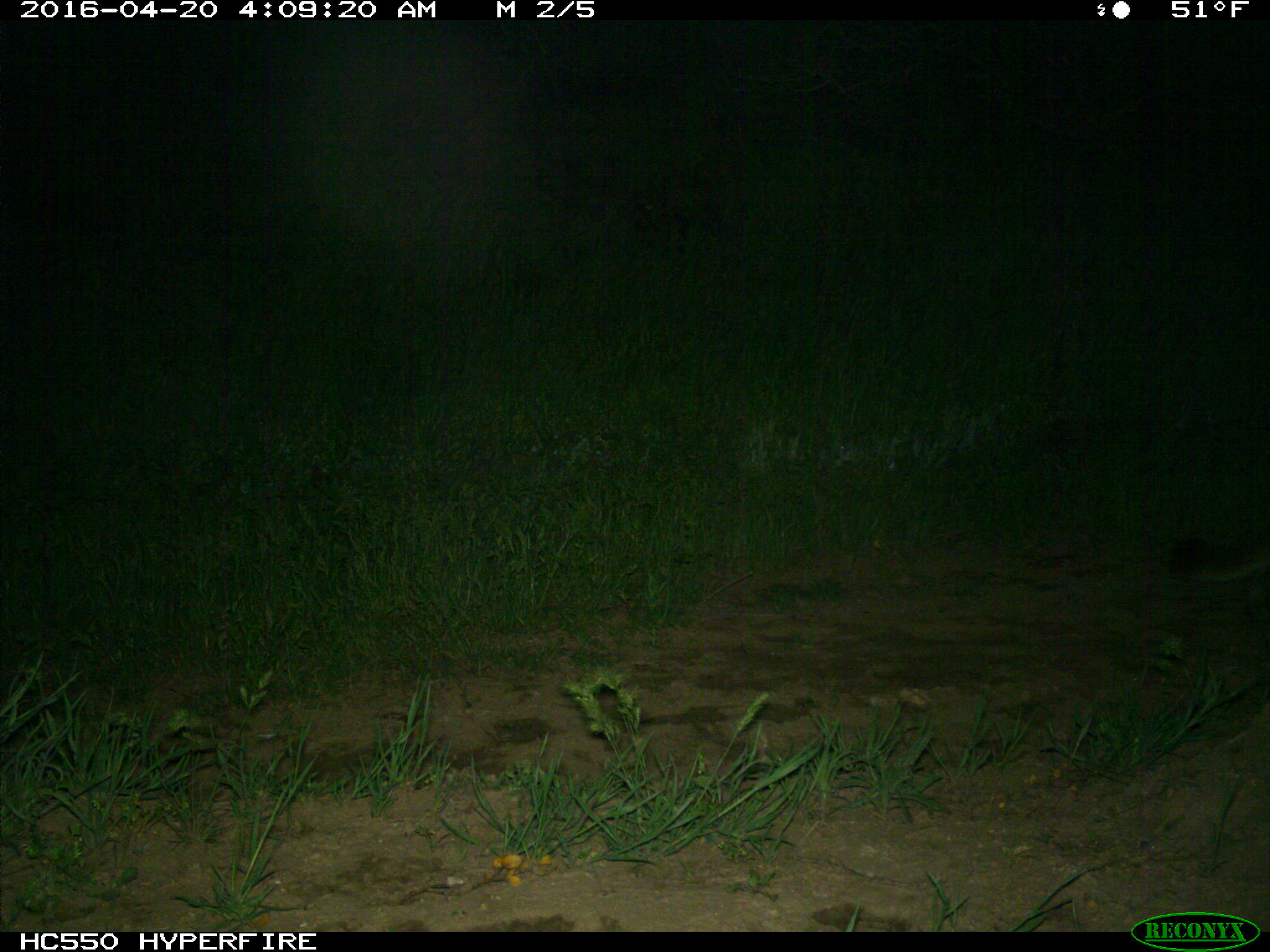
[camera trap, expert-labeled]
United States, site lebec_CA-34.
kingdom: Animalia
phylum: Chordata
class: Mammalia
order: Carnivora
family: Felidae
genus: Puma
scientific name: Puma concolor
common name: mountain lion